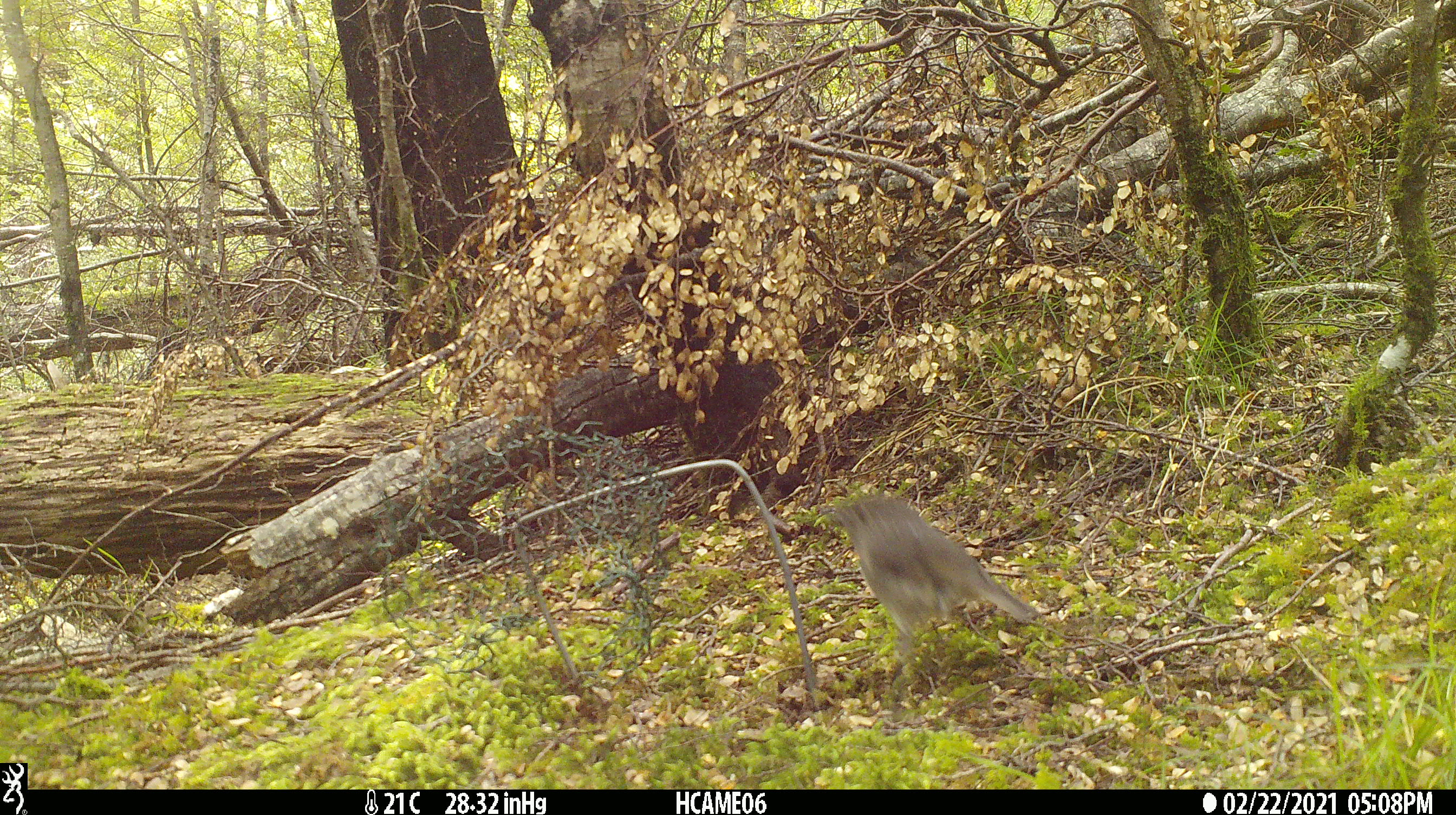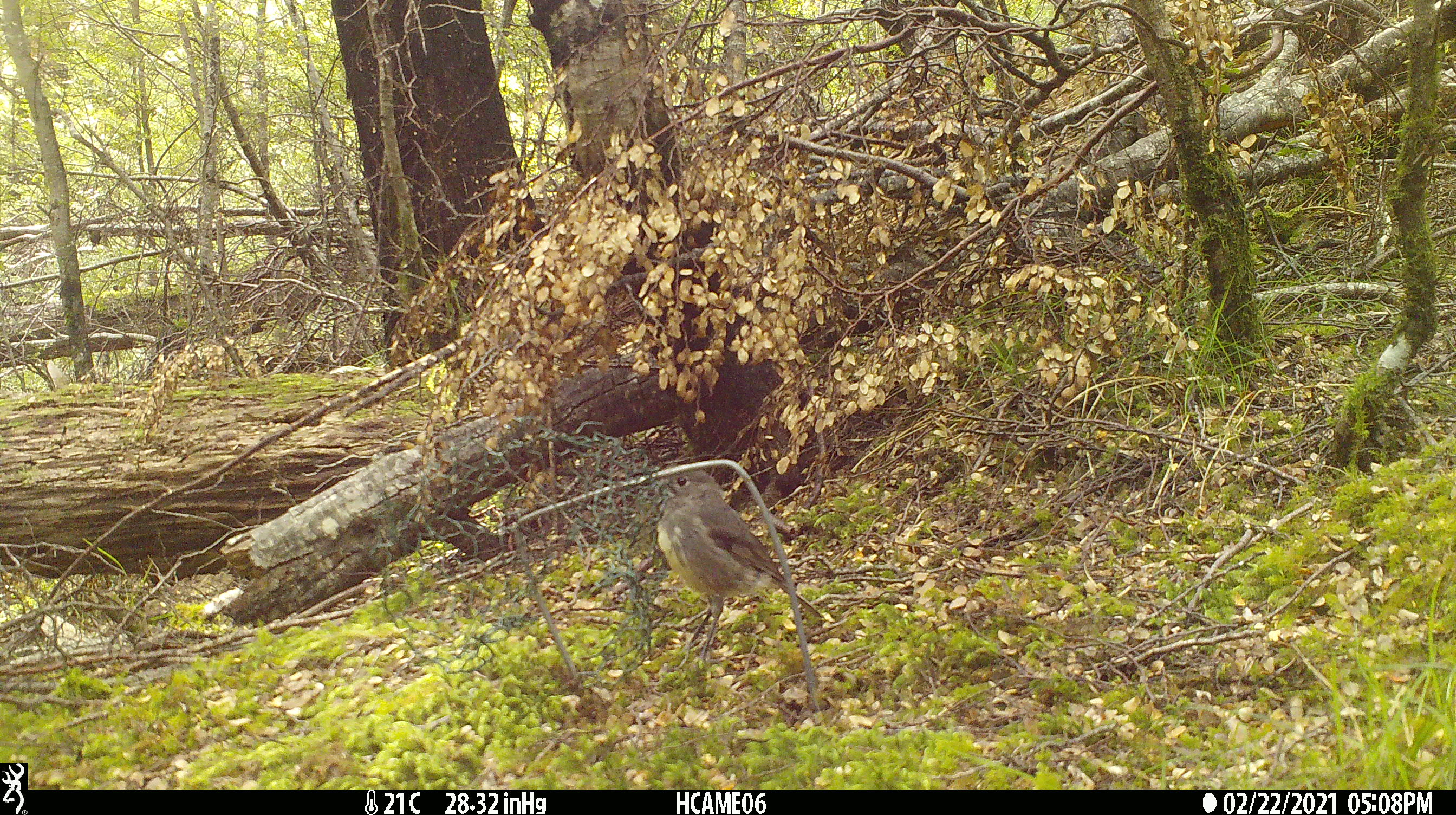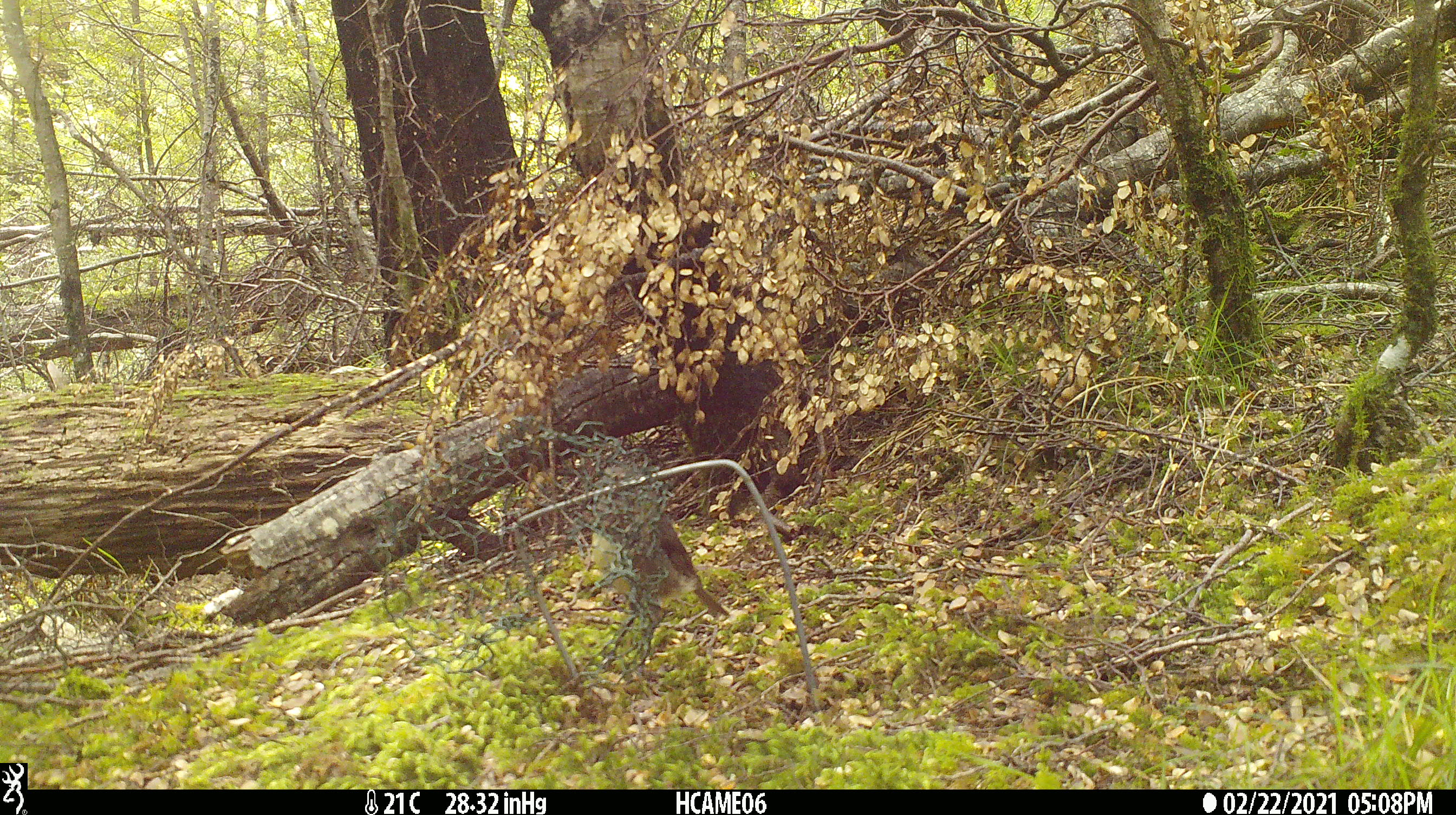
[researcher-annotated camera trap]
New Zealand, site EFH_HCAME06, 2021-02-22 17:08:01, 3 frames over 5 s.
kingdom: Animalia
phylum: Chordata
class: Aves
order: Passeriformes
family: Petroicidae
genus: Petroica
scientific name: Petroica australis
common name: new zealand robin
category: robin